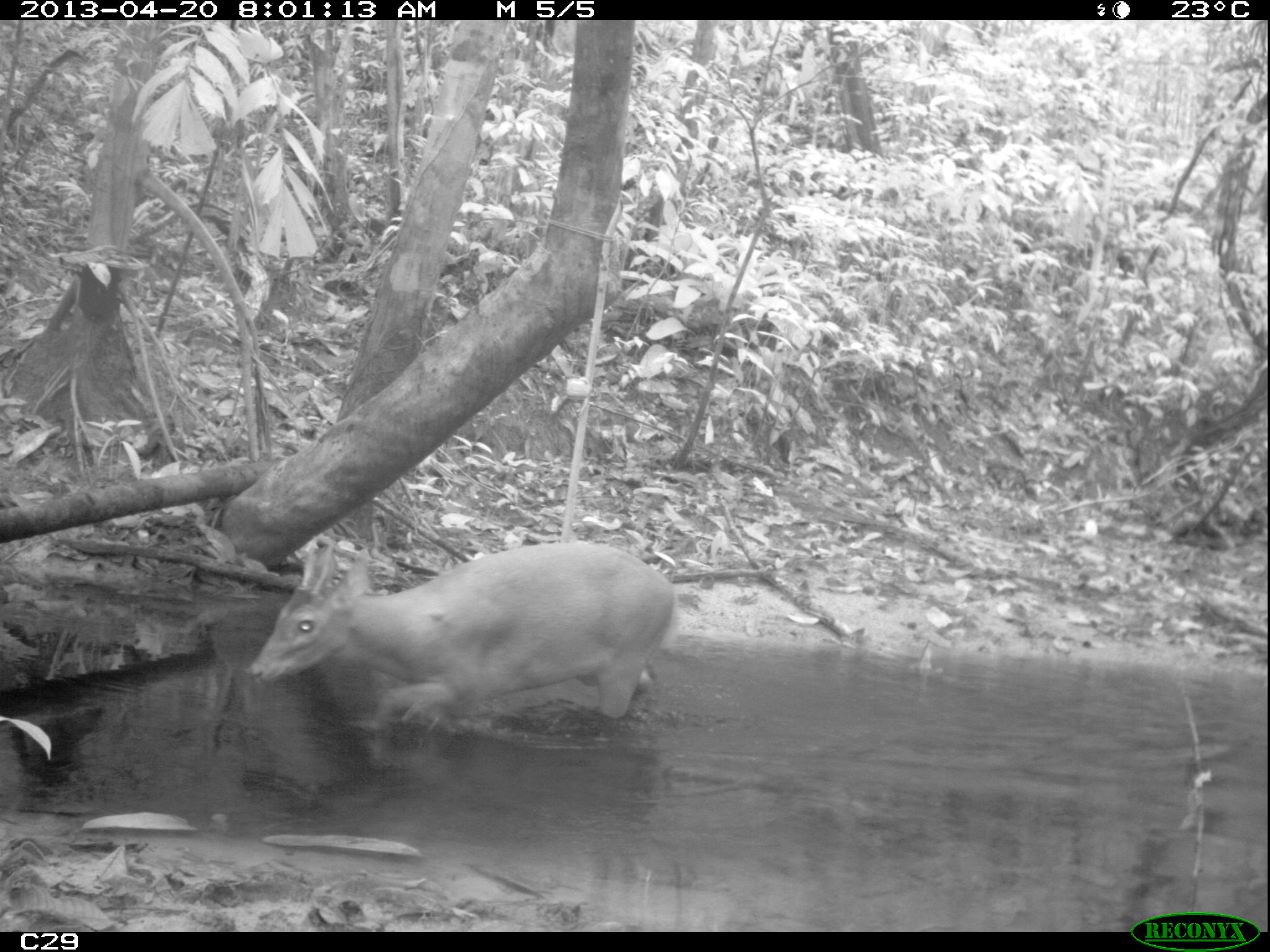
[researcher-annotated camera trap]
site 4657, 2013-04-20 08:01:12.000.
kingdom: Animalia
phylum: Chordata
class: Mammalia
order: Artiodactyla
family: Cervidae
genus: Mazama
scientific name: Mazama americana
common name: red brocket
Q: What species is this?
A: Mazama americana (red brocket).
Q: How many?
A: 1.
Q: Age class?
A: Adult.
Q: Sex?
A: Male.